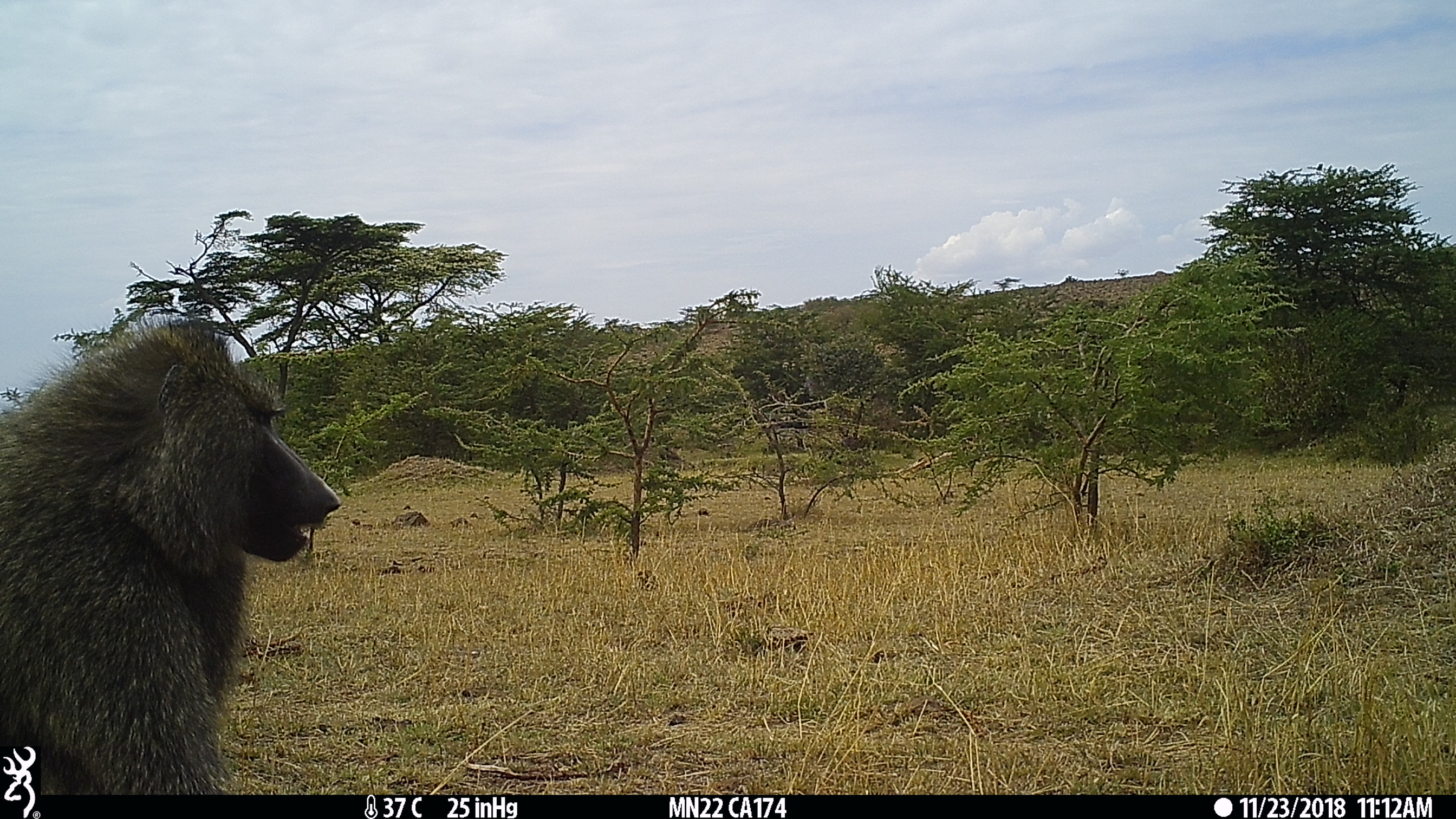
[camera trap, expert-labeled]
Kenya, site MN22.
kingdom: Animalia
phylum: Chordata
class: Mammalia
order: Primates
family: Cercopithecidae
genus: Papio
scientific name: Papio anubis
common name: olive baboon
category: baboon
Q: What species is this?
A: Baboon (olive baboon) (Papio anubis).